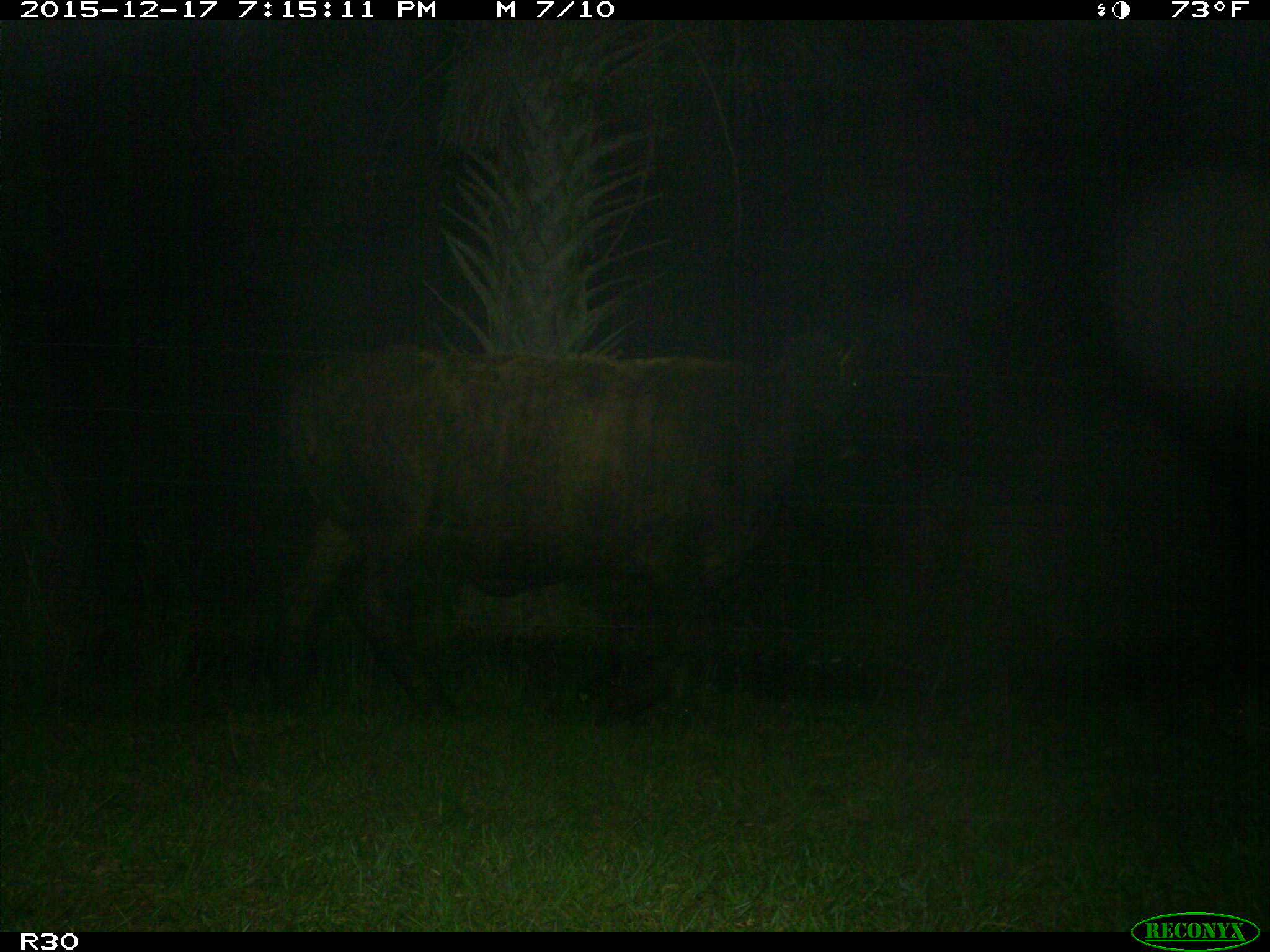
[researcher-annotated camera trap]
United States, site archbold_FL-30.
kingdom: Animalia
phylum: Chordata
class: Mammalia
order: Artiodactyla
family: Bovidae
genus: Bos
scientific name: Bos taurus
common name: domestic cow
Bos taurus (domestic cow).